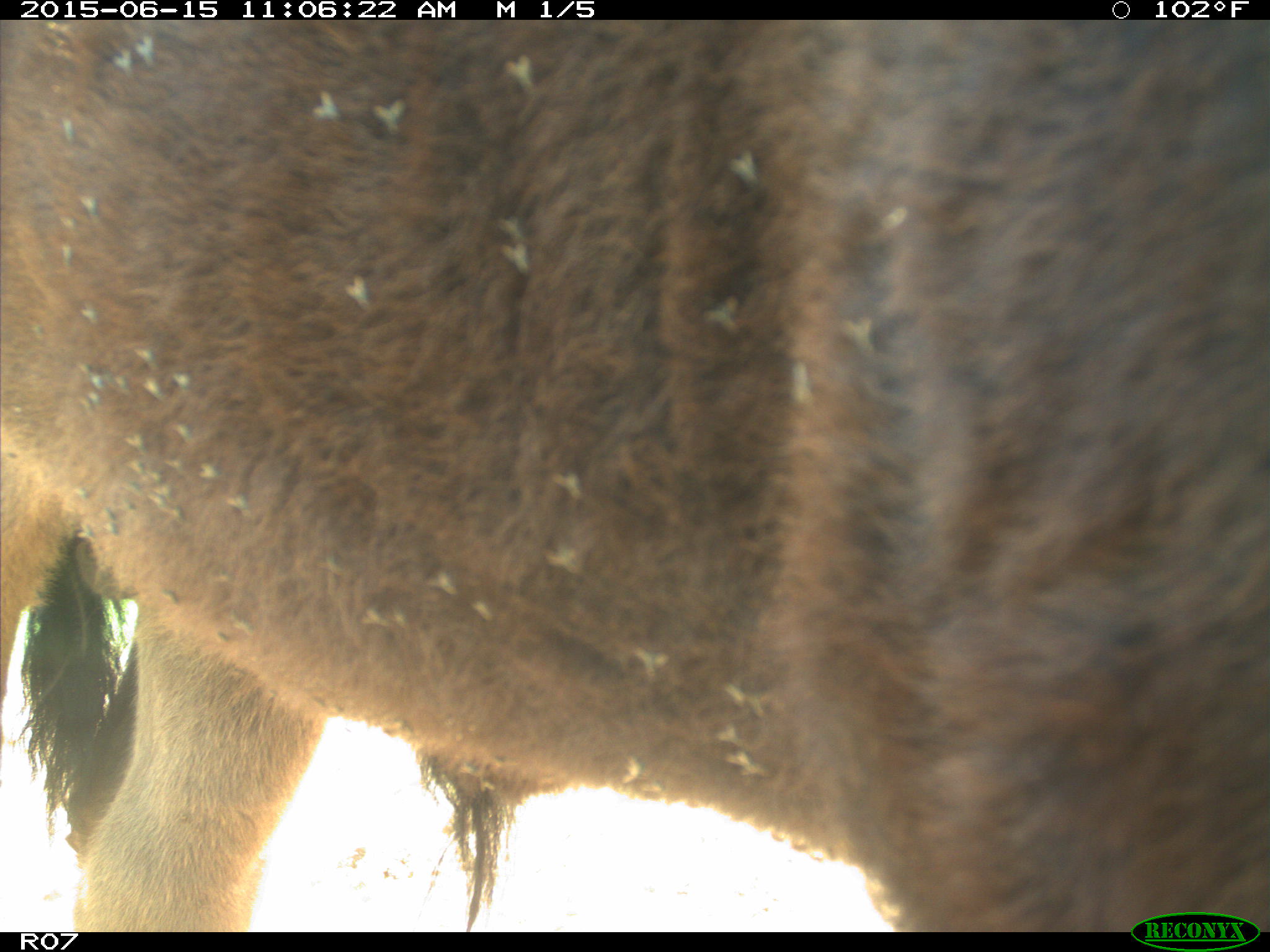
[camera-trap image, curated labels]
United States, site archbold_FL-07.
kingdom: Animalia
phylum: Chordata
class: Mammalia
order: Artiodactyla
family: Bovidae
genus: Bos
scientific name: Bos taurus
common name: domestic cow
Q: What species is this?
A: Bos taurus (domestic cow).